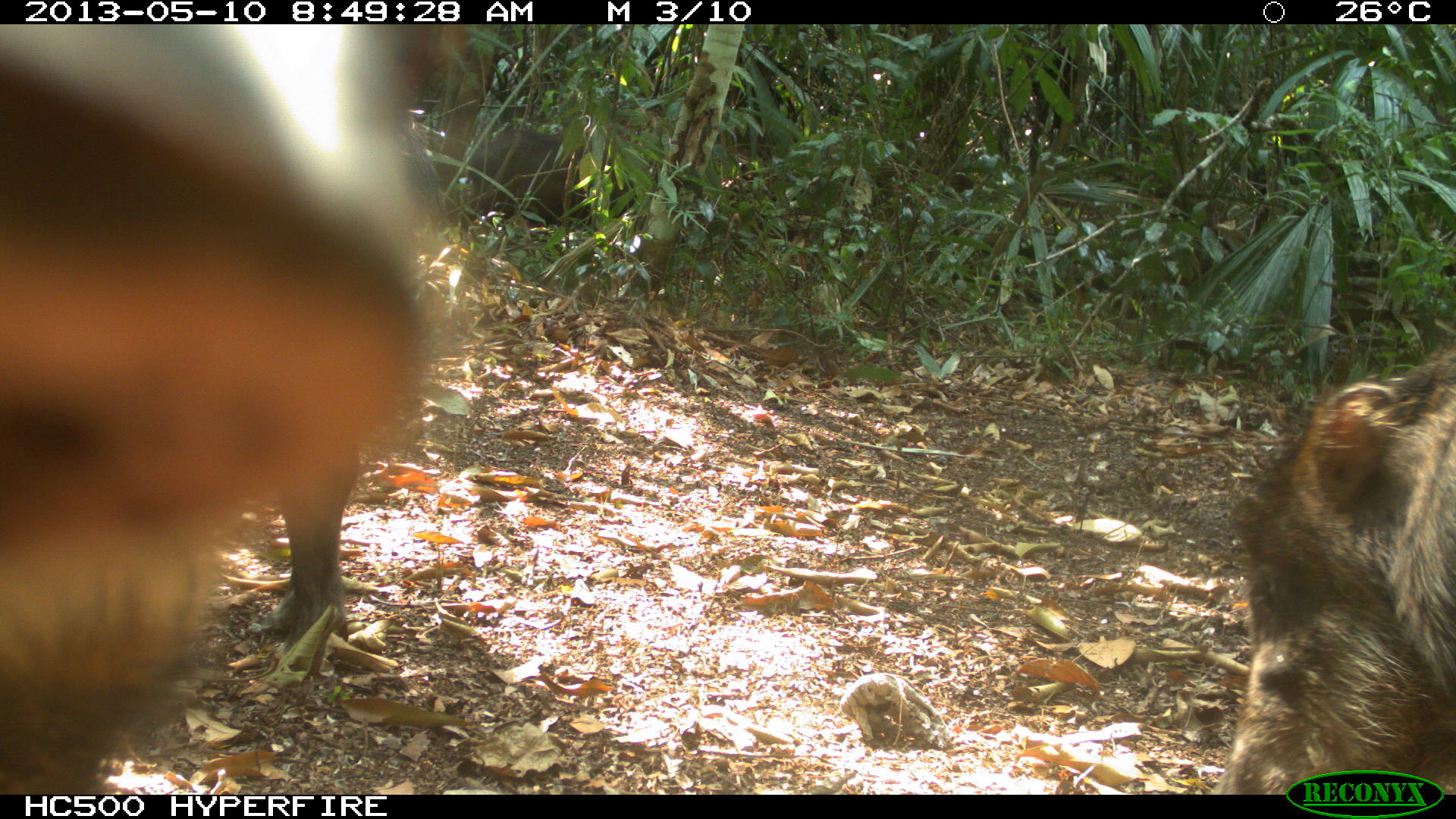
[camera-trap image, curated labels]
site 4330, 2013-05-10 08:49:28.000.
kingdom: Animalia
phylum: Chordata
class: Mammalia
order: Artiodactyla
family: Tayassuidae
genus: Tayassu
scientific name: Tayassu pecari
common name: white-lipped peccary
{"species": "Tayassu pecari (white-lipped peccary)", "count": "4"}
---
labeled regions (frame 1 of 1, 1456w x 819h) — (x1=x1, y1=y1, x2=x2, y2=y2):
tayassu pecari: (x1=0, y1=25, x2=465, y2=794); (x1=1216, y1=340, x2=1456, y2=791)